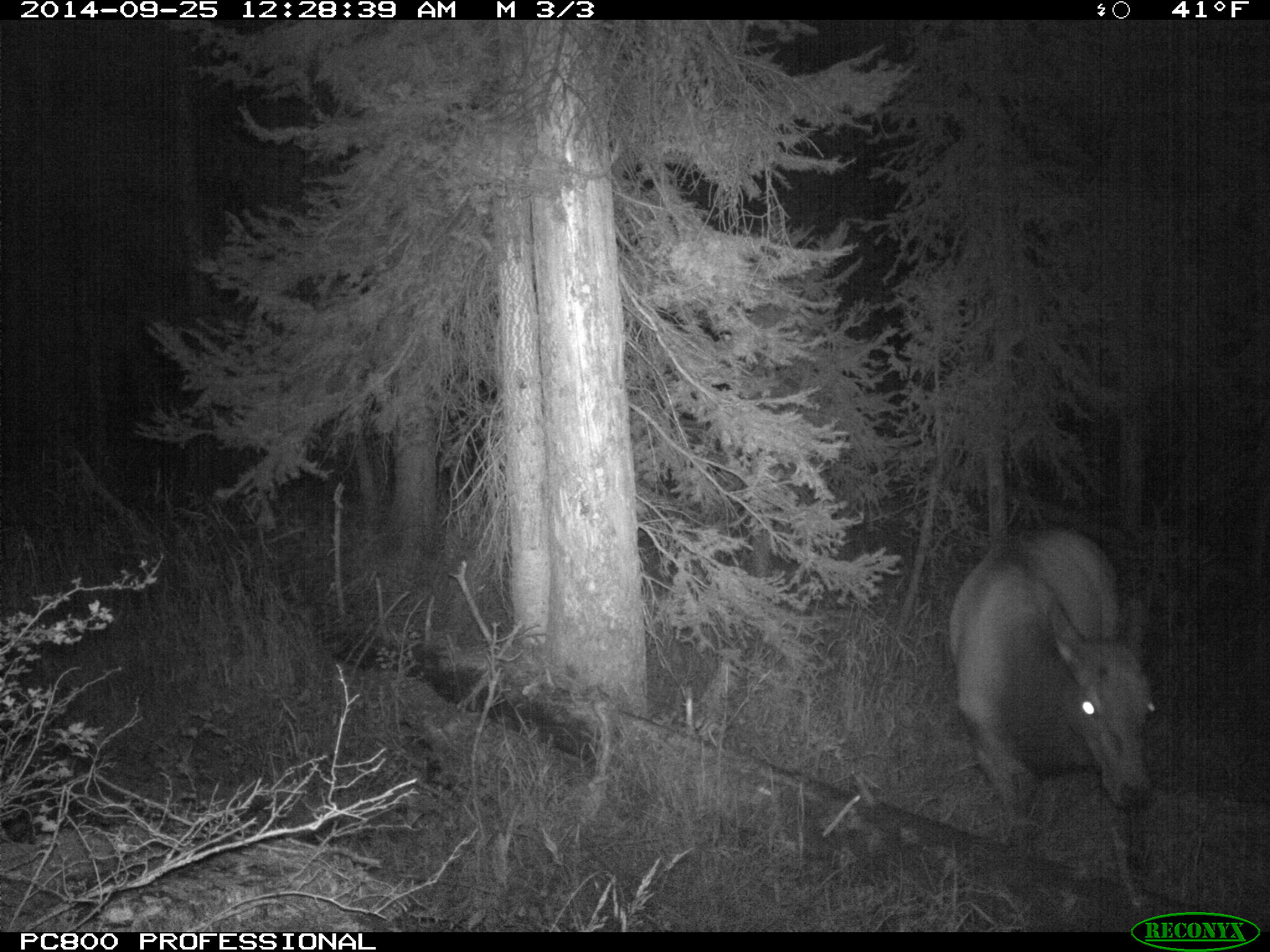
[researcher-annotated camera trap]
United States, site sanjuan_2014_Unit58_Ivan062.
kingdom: Animalia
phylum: Chordata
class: Mammalia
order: Artiodactyla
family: Cervidae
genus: Cervus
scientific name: Cervus elaphus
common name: red deer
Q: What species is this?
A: Cervus elaphus (red deer).